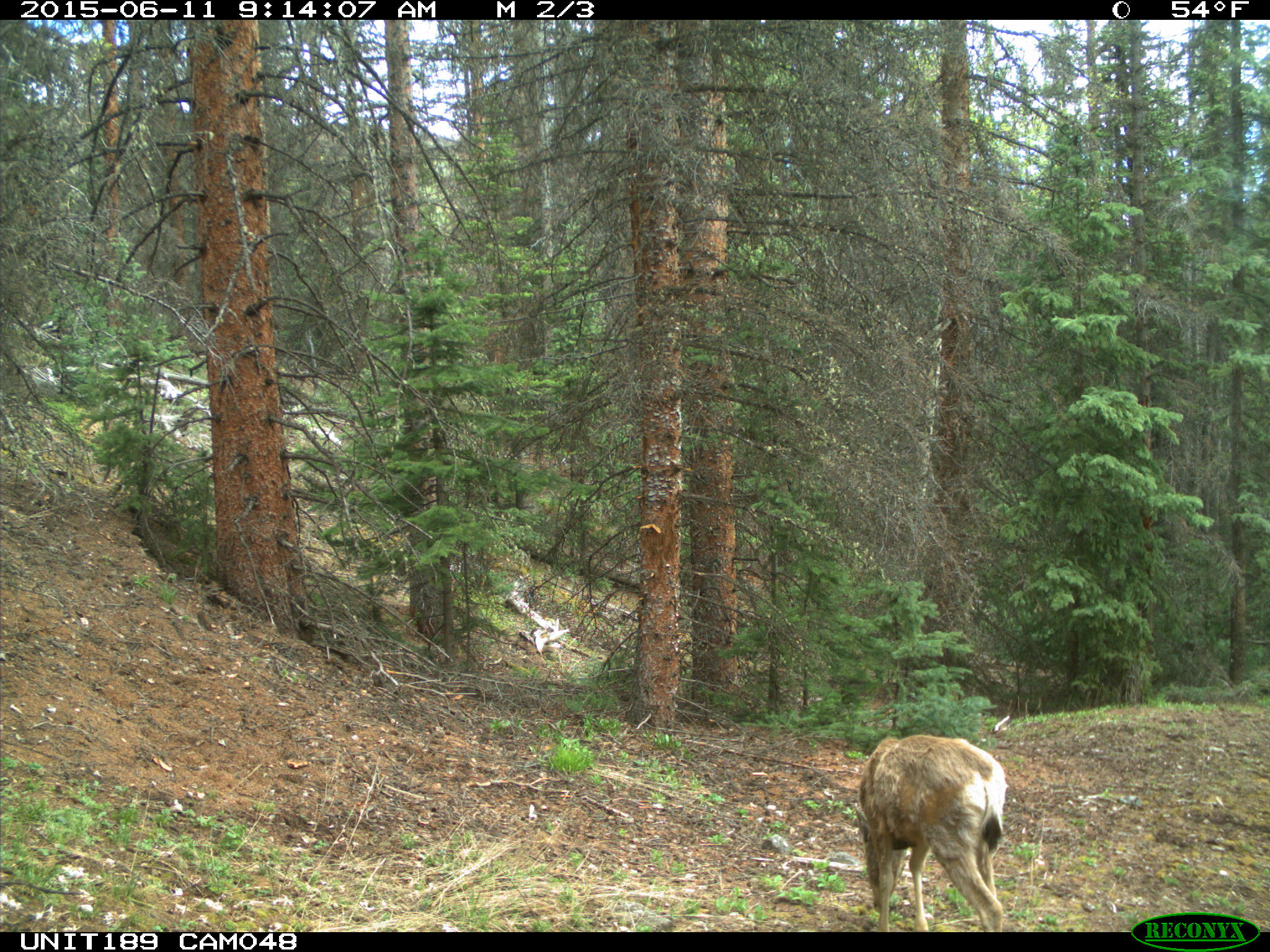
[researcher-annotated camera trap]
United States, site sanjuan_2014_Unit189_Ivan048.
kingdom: Animalia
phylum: Chordata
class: Mammalia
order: Artiodactyla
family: Cervidae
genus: Odocoileus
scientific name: Odocoileus hemionus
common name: mule deer